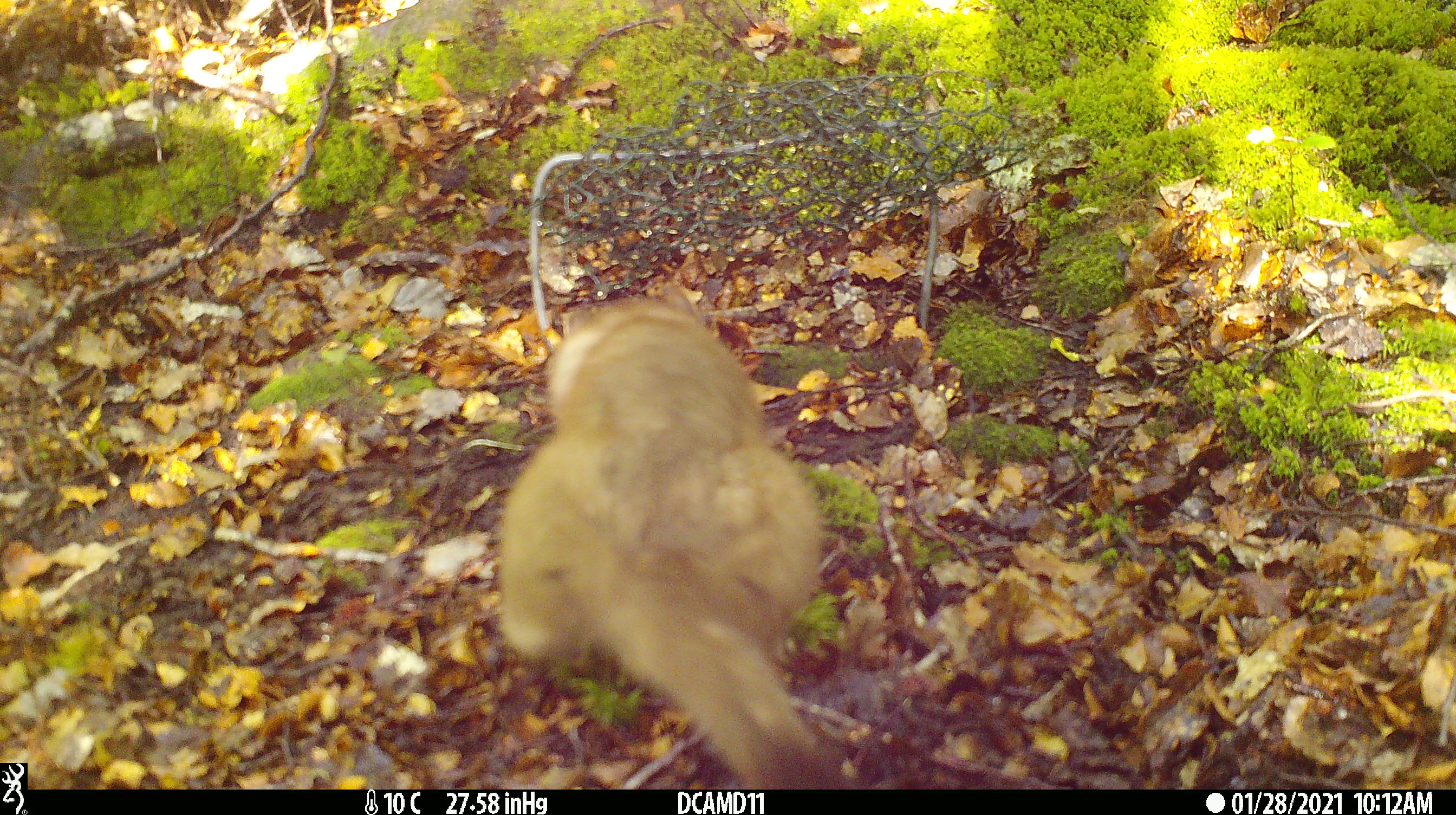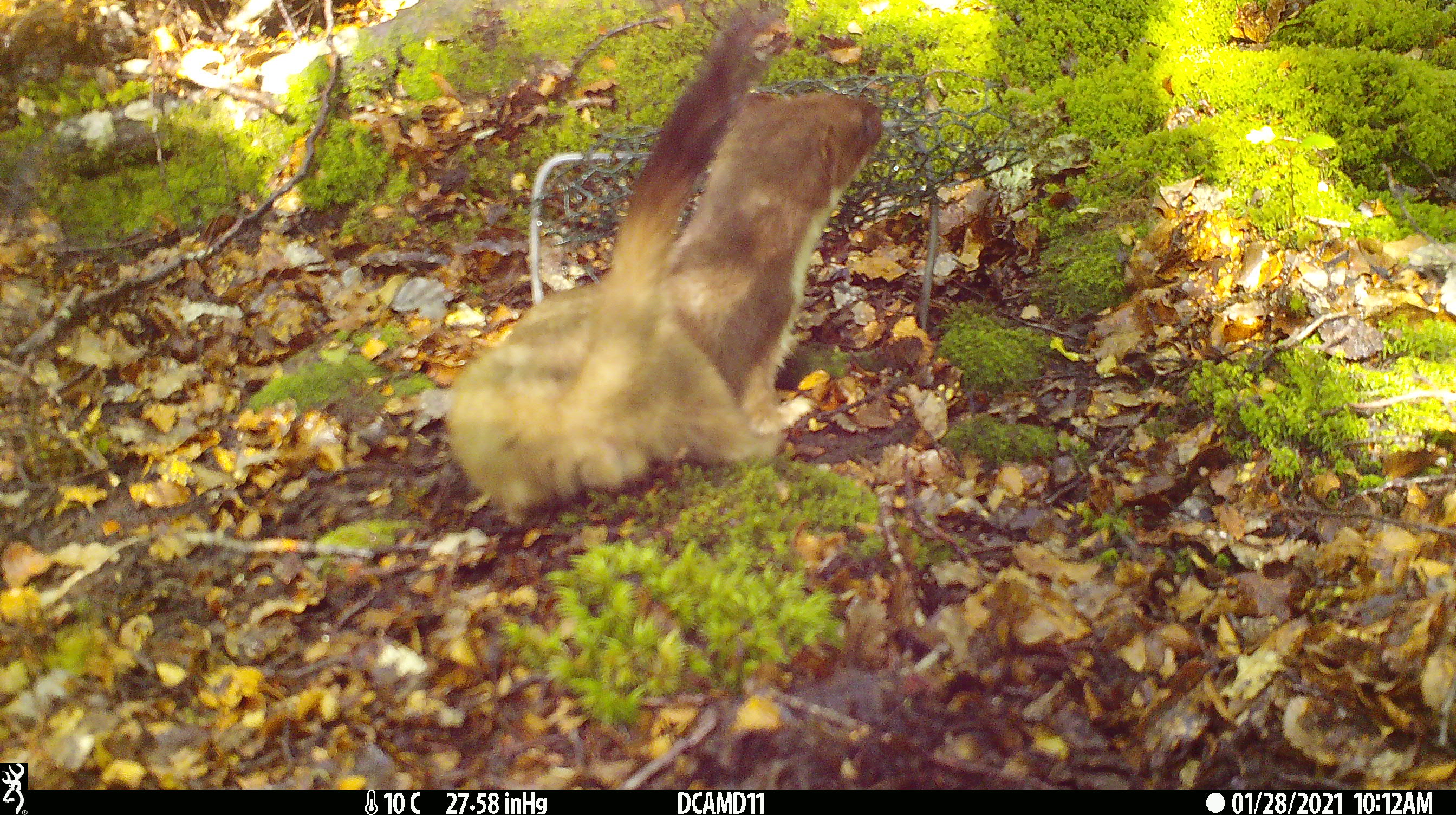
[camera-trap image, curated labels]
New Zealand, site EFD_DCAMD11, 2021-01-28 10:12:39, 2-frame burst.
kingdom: Animalia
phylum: Chordata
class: Mammalia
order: Carnivora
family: Mustelidae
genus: Mustela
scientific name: Mustela erminea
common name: stoat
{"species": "stoat (Mustela erminea)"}